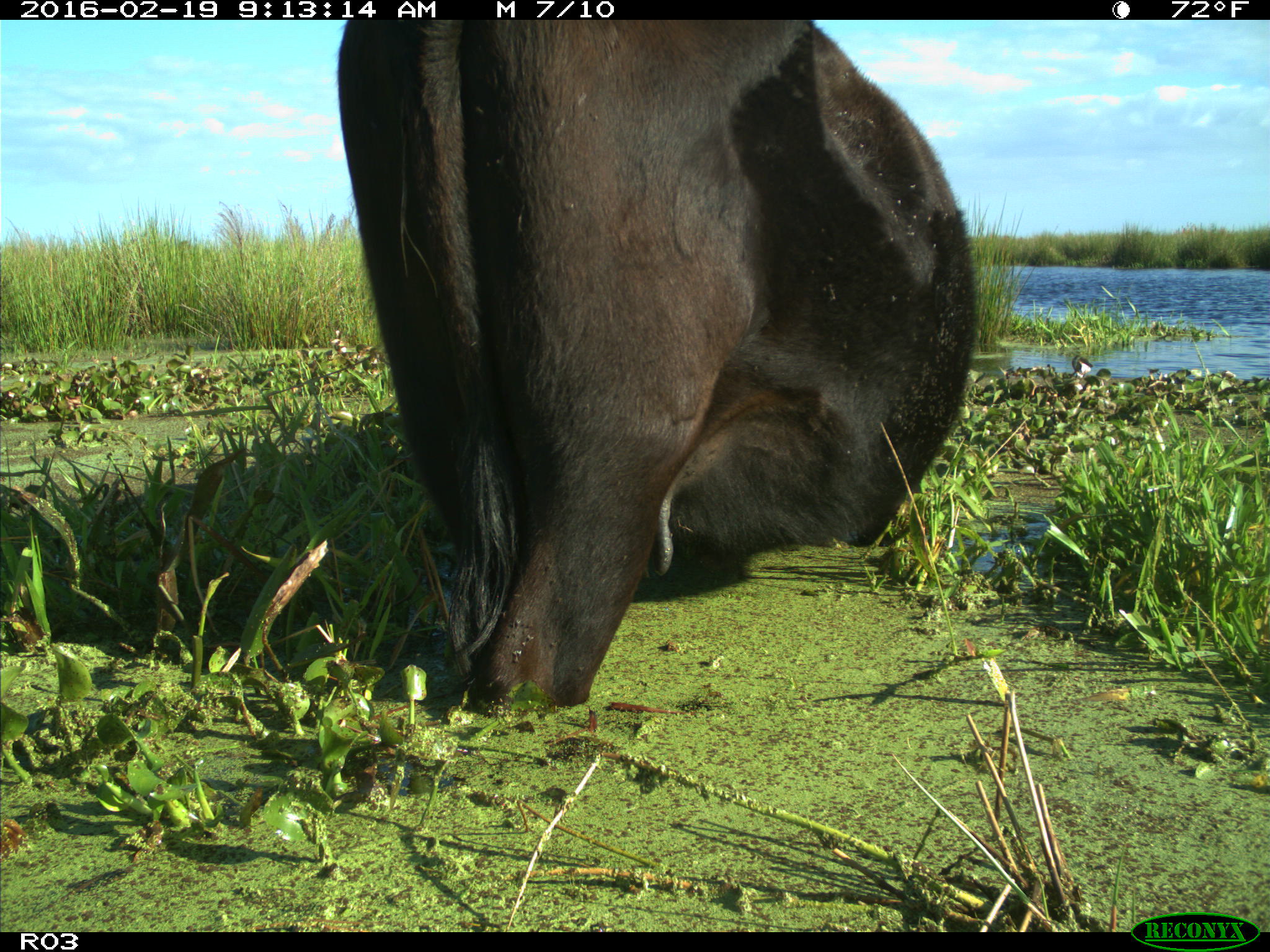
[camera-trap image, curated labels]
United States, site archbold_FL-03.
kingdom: Animalia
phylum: Chordata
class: Mammalia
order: Artiodactyla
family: Bovidae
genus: Bos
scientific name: Bos taurus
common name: domestic cow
Bos taurus (domestic cow).